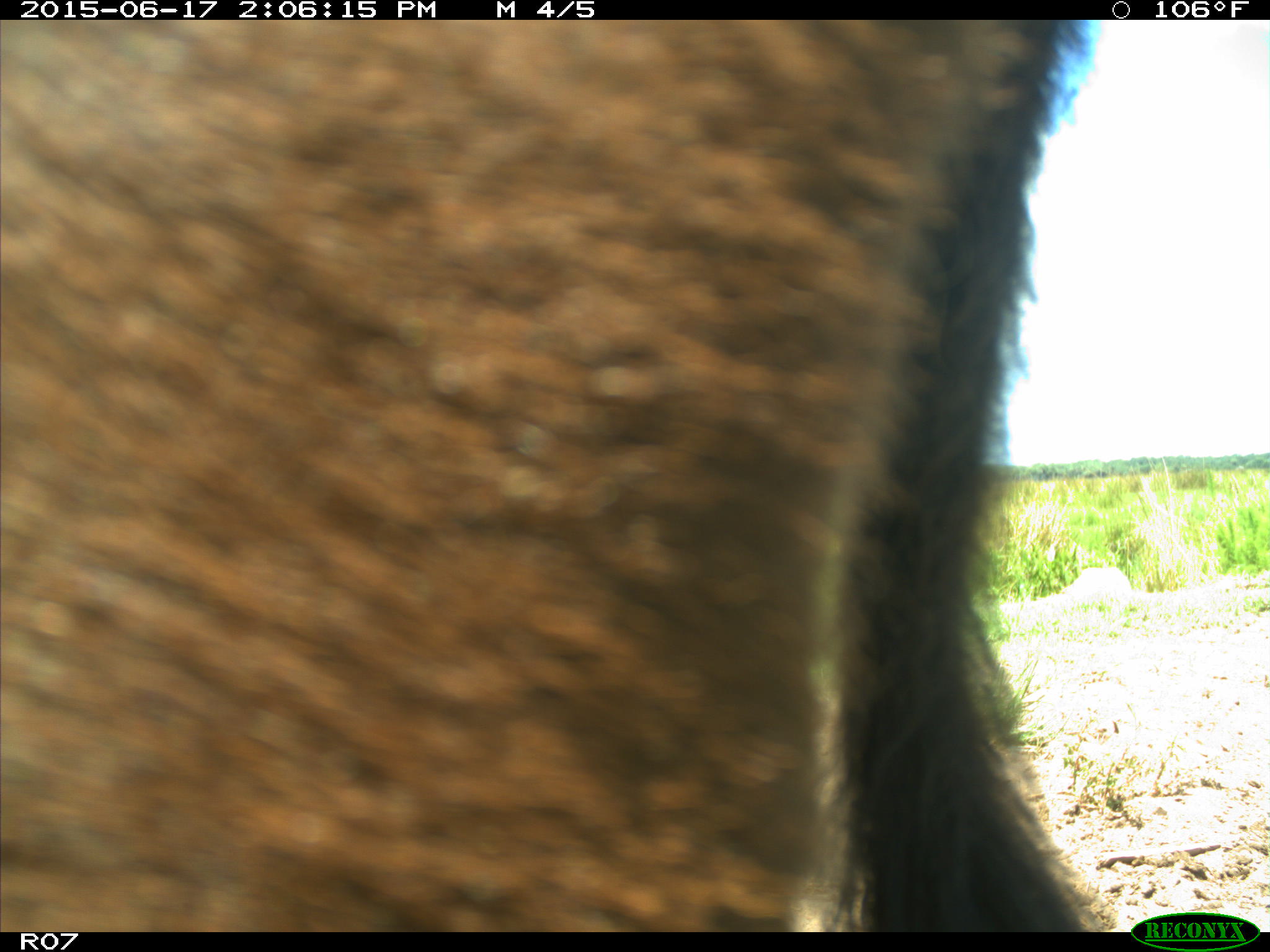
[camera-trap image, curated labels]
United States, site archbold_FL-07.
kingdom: Animalia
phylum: Chordata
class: Mammalia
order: Artiodactyla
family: Bovidae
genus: Bos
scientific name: Bos taurus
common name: domestic cow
Bos taurus (domestic cow).